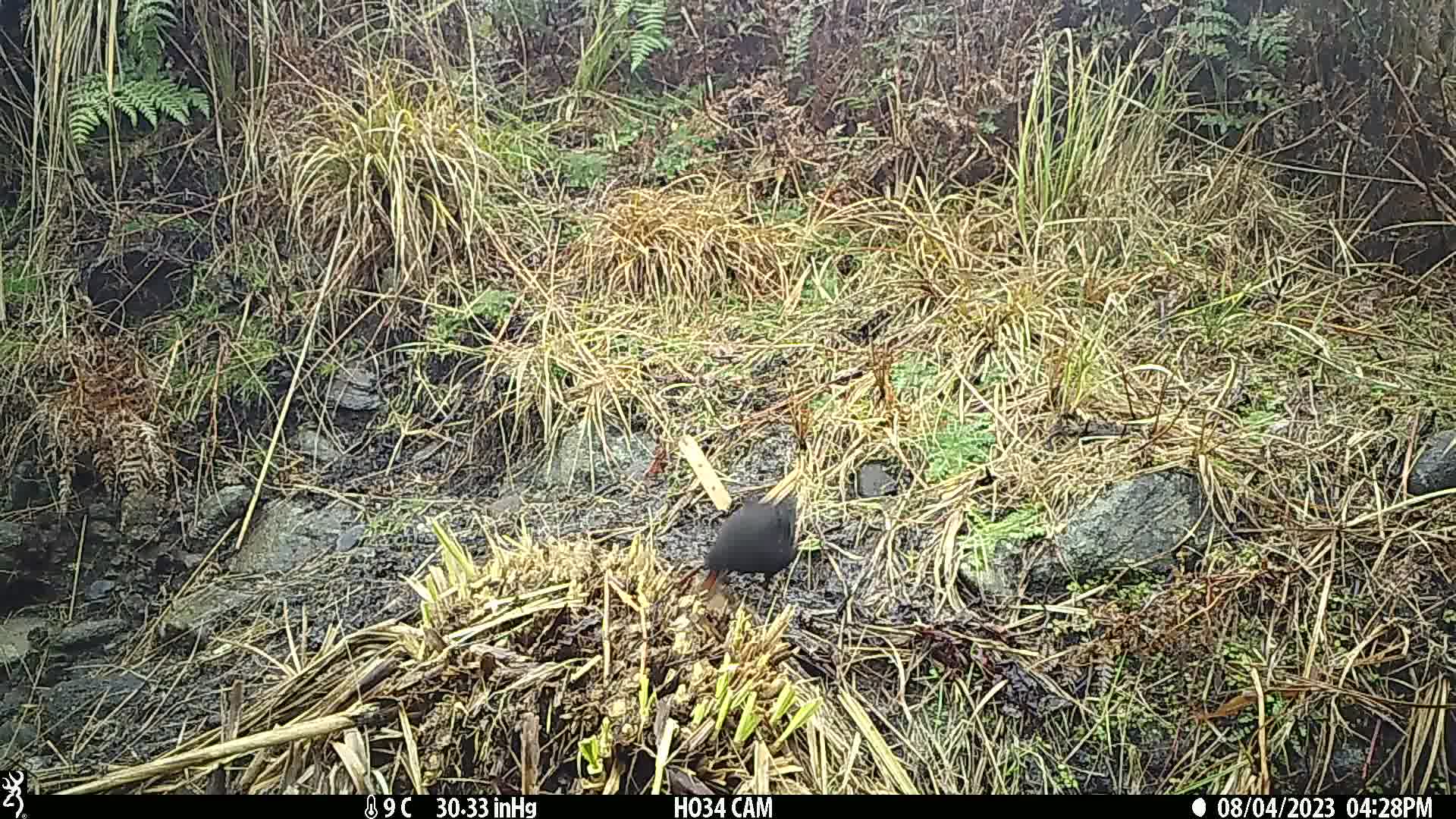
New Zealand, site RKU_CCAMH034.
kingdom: Animalia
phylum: Chordata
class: Aves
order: Passeriformes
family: Turdidae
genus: Turdus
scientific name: Turdus merula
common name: eurasian blackbird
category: blackbird